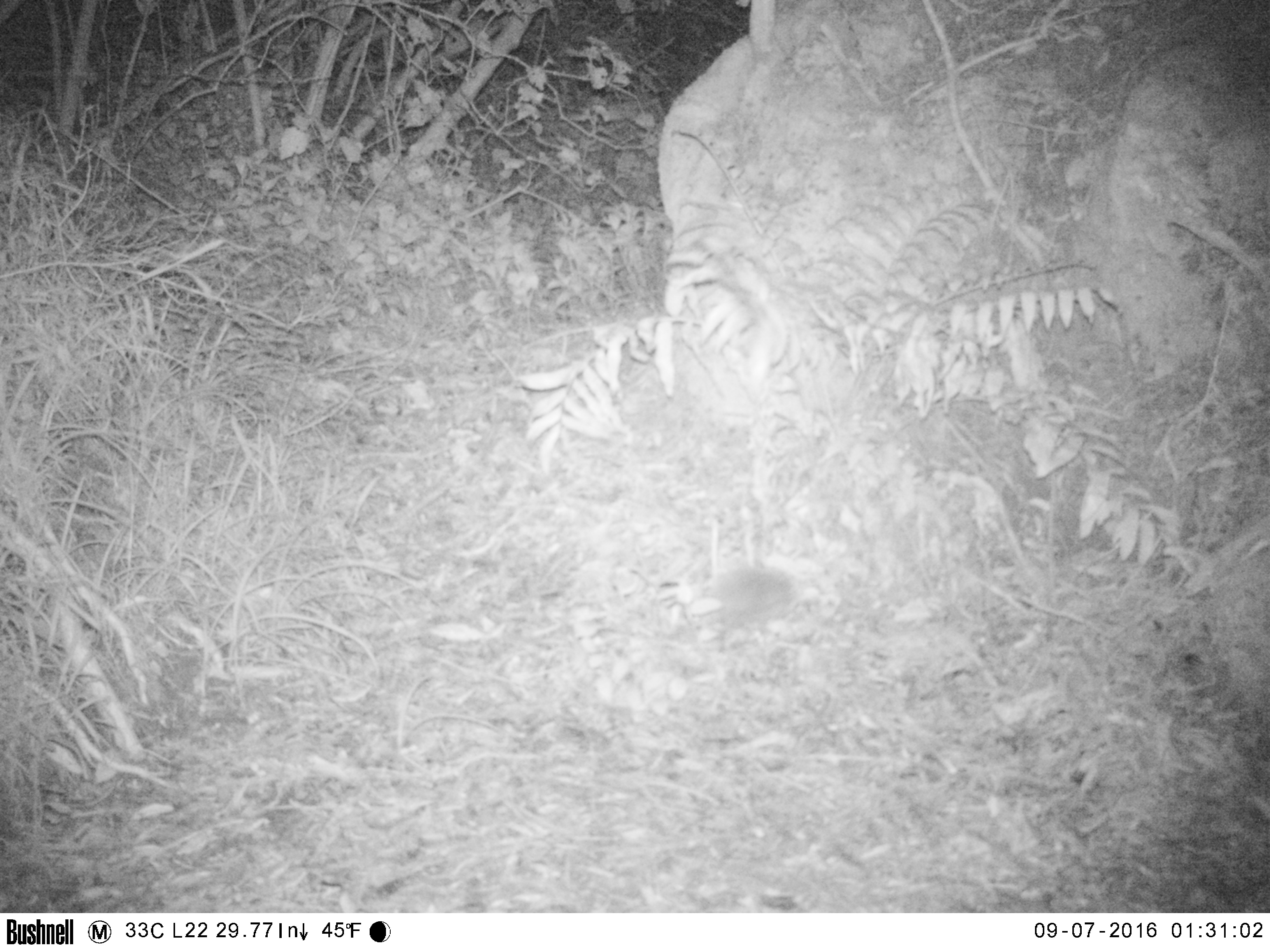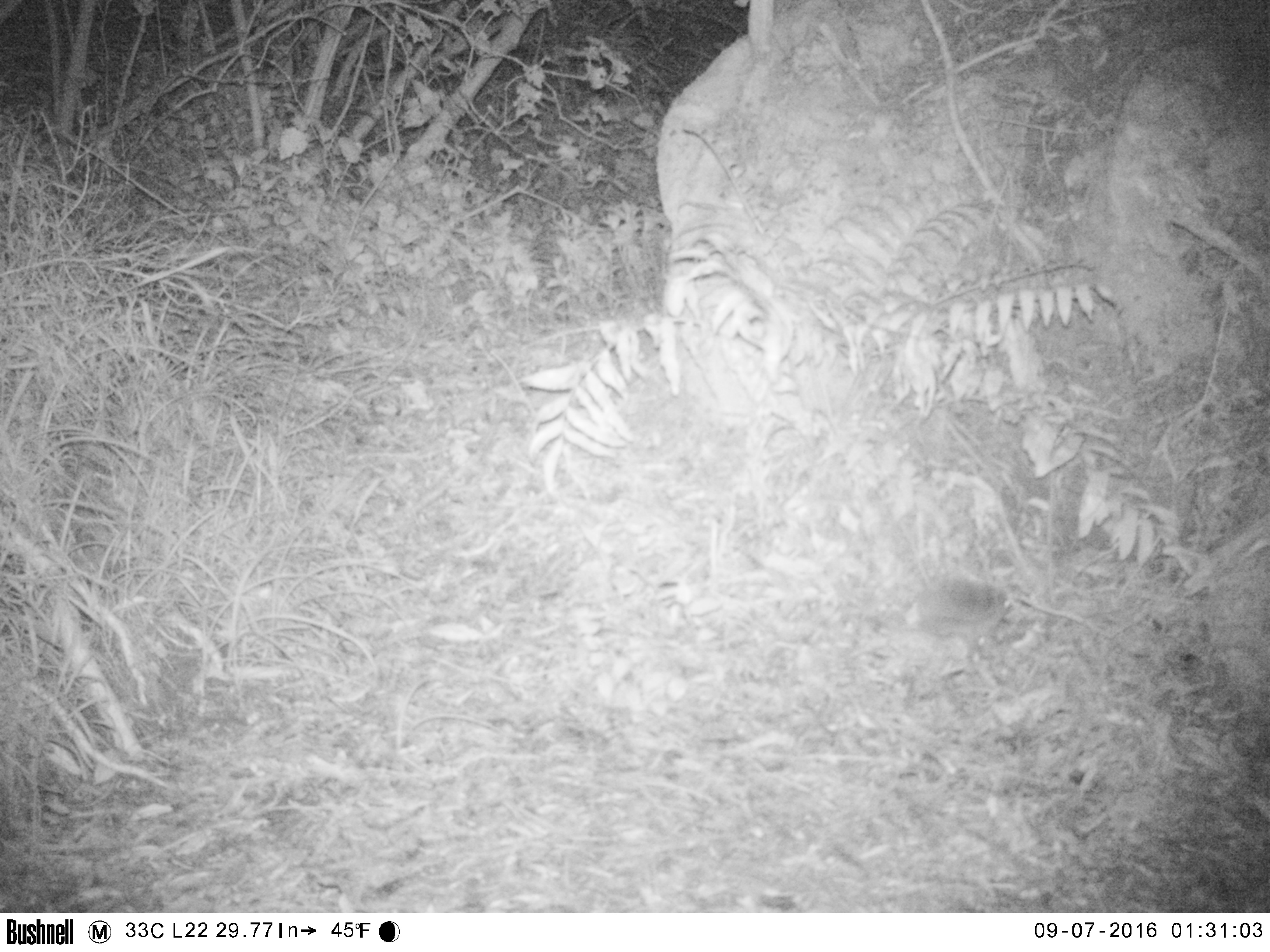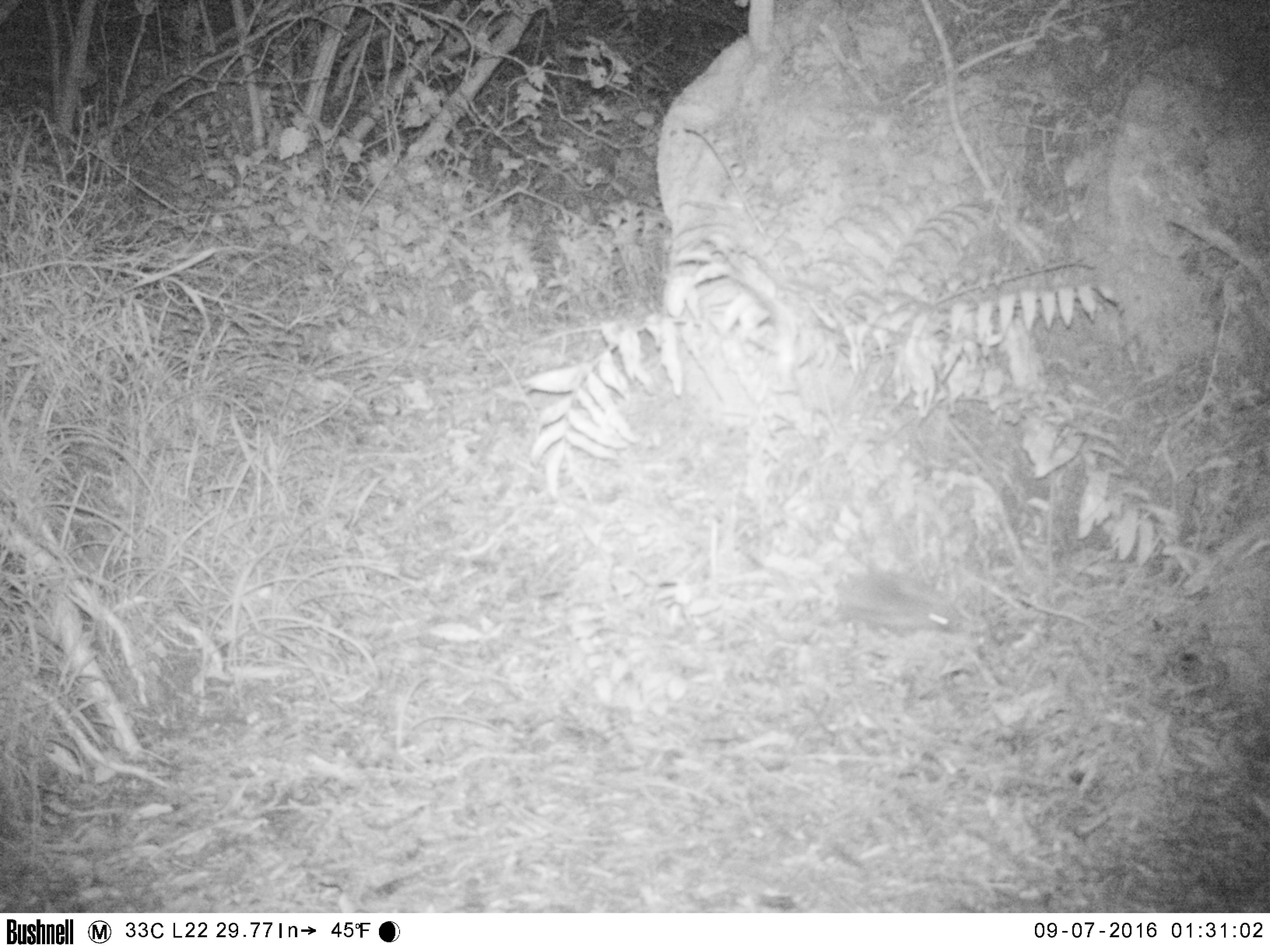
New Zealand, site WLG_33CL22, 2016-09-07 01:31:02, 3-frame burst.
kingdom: Animalia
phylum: Chordata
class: Mammalia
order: Eulipotyphla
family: Erinaceidae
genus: Erinaceus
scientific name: Erinaceus europaeus europaeus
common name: european hedgehog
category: hedgehog